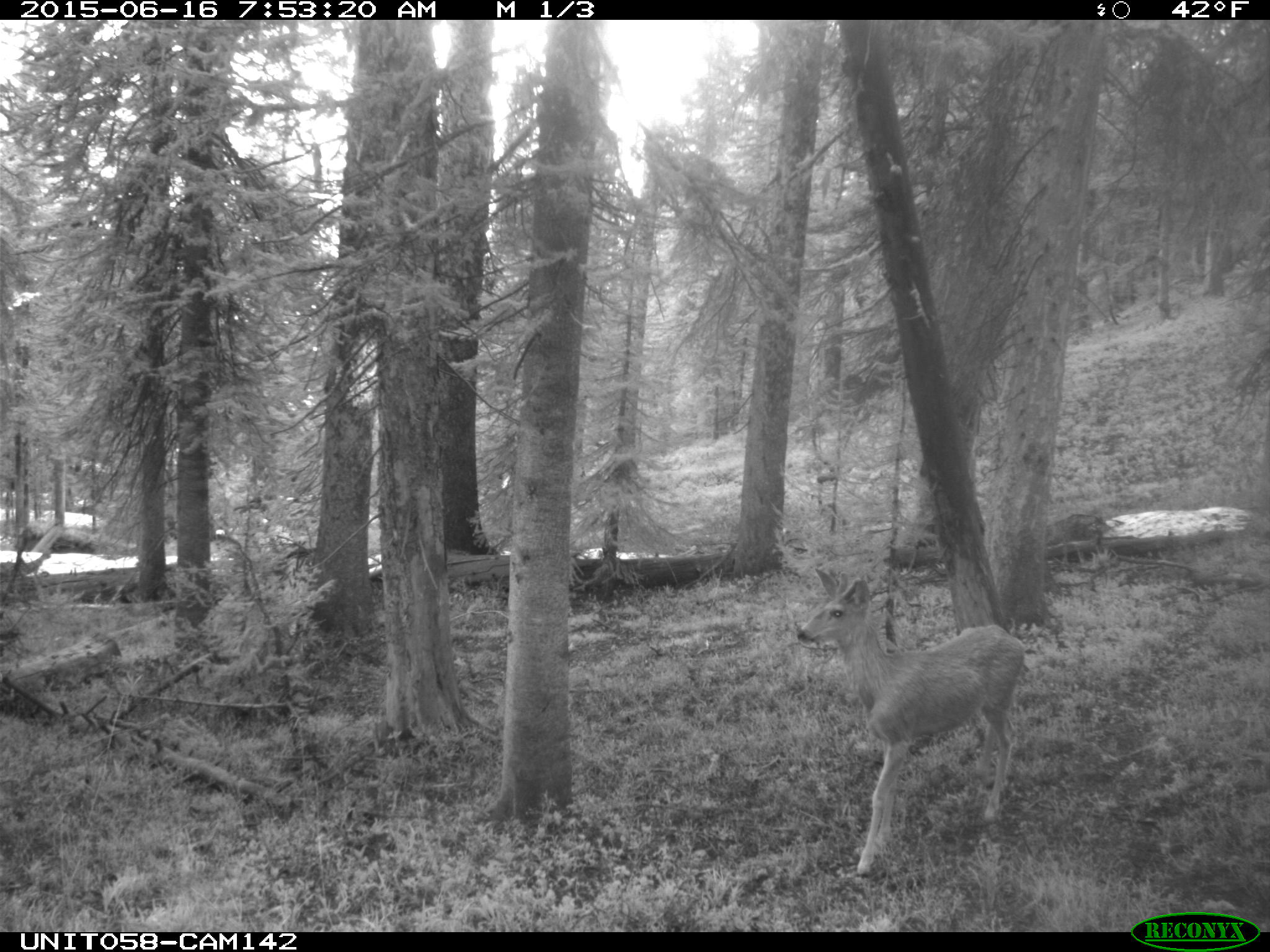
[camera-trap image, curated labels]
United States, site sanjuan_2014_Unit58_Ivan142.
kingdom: Animalia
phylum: Chordata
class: Mammalia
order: Artiodactyla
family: Cervidae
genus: Odocoileus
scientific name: Odocoileus hemionus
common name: mule deer